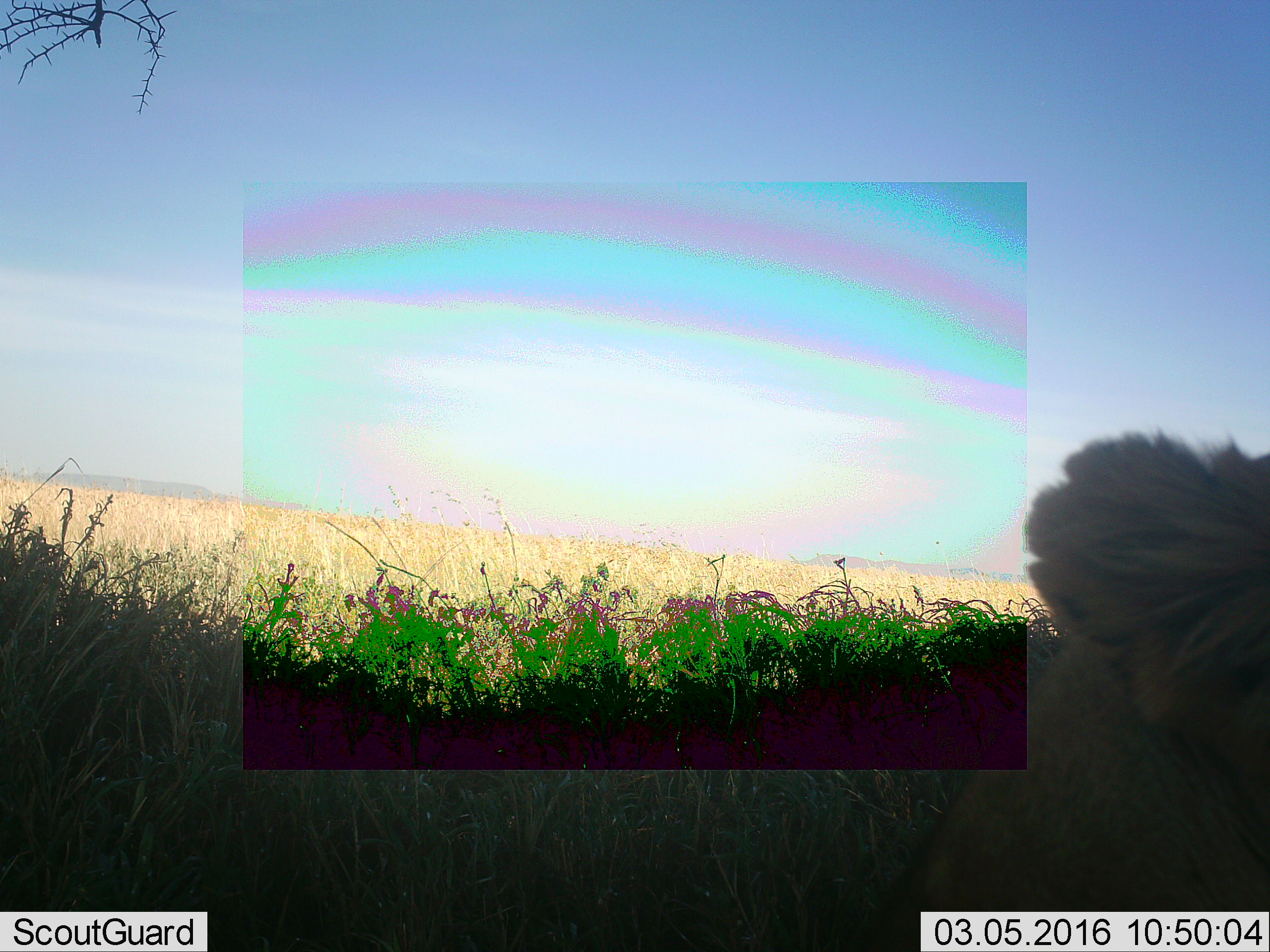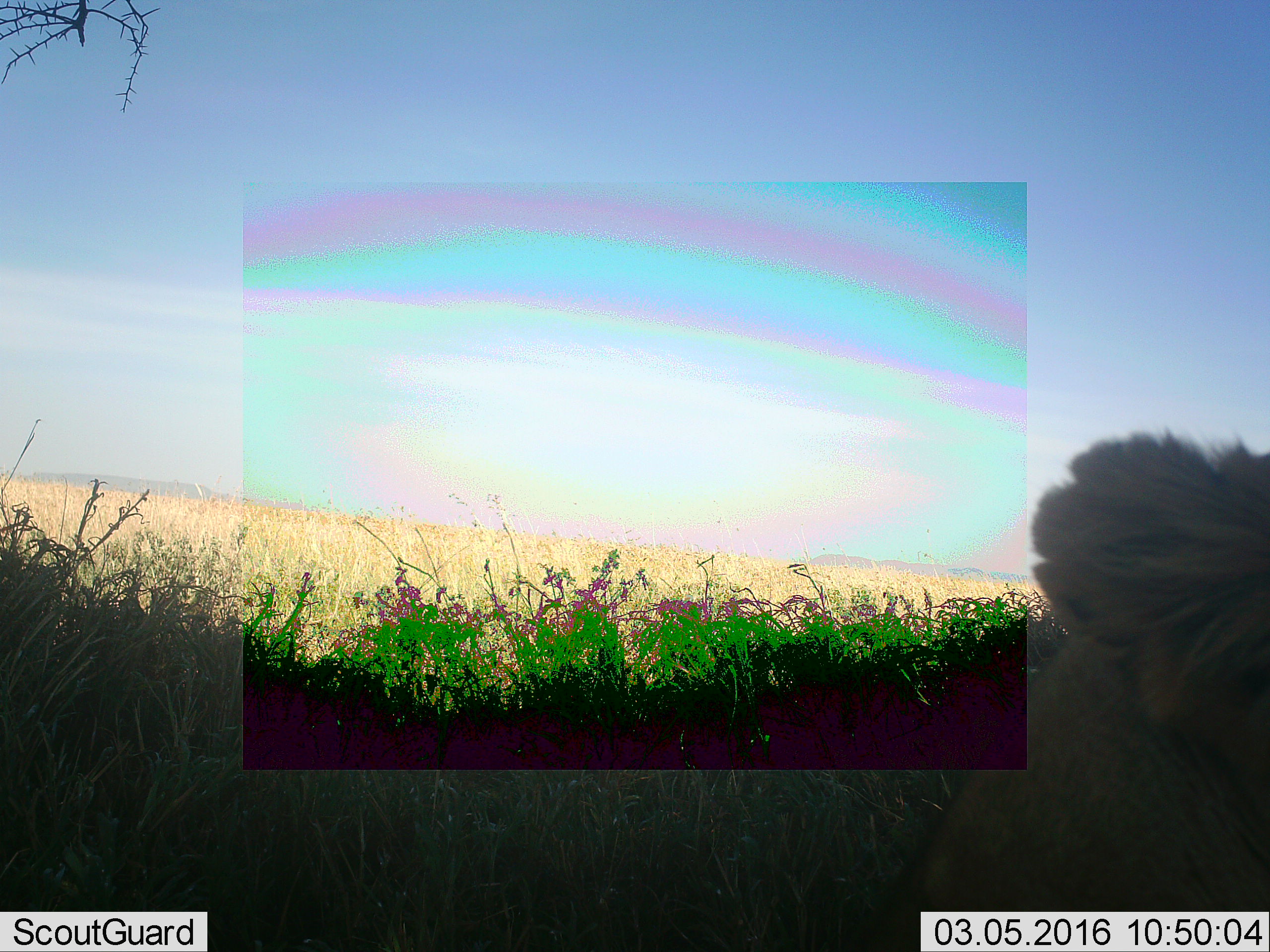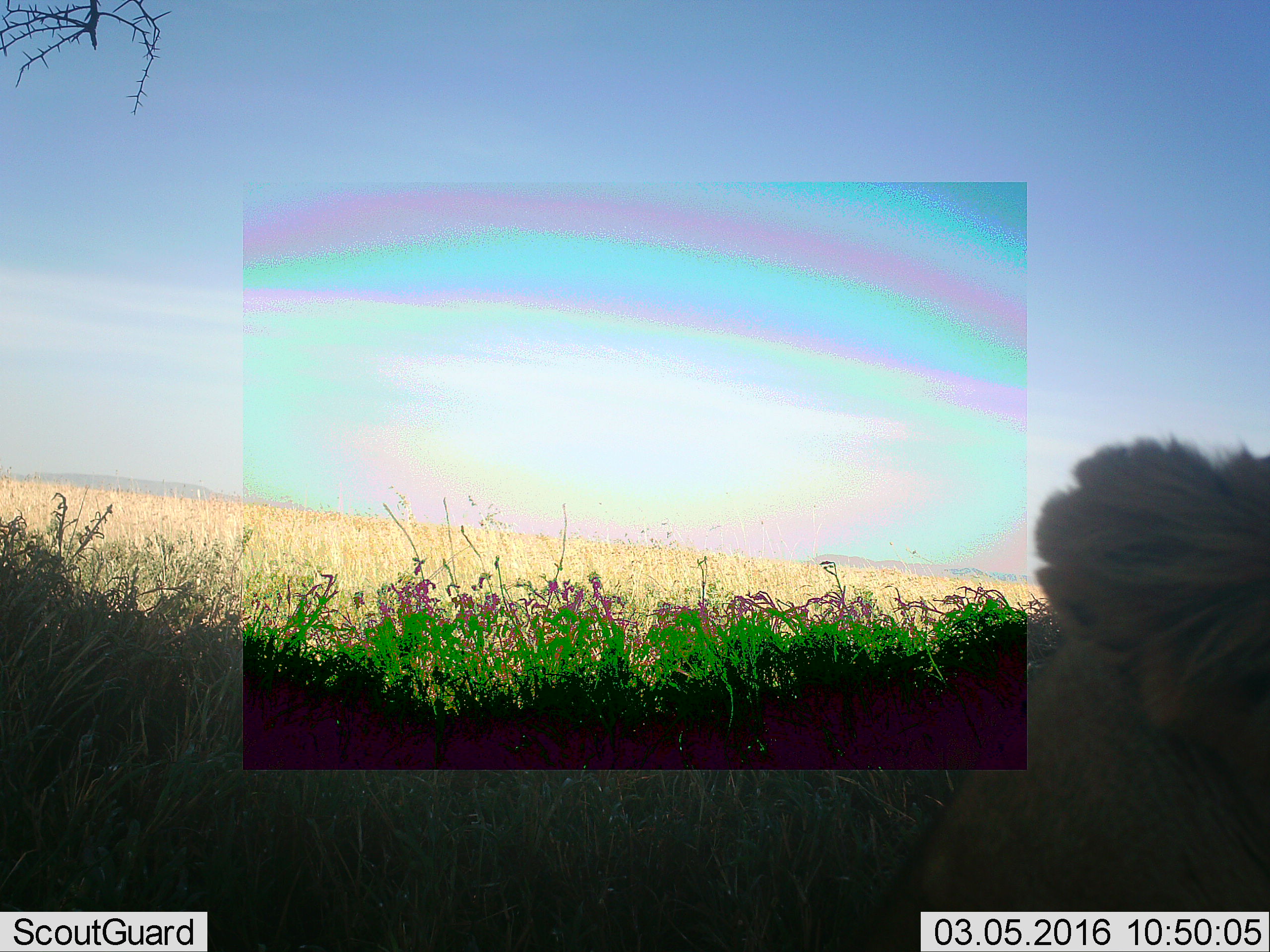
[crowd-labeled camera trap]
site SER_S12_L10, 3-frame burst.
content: unidentified animal